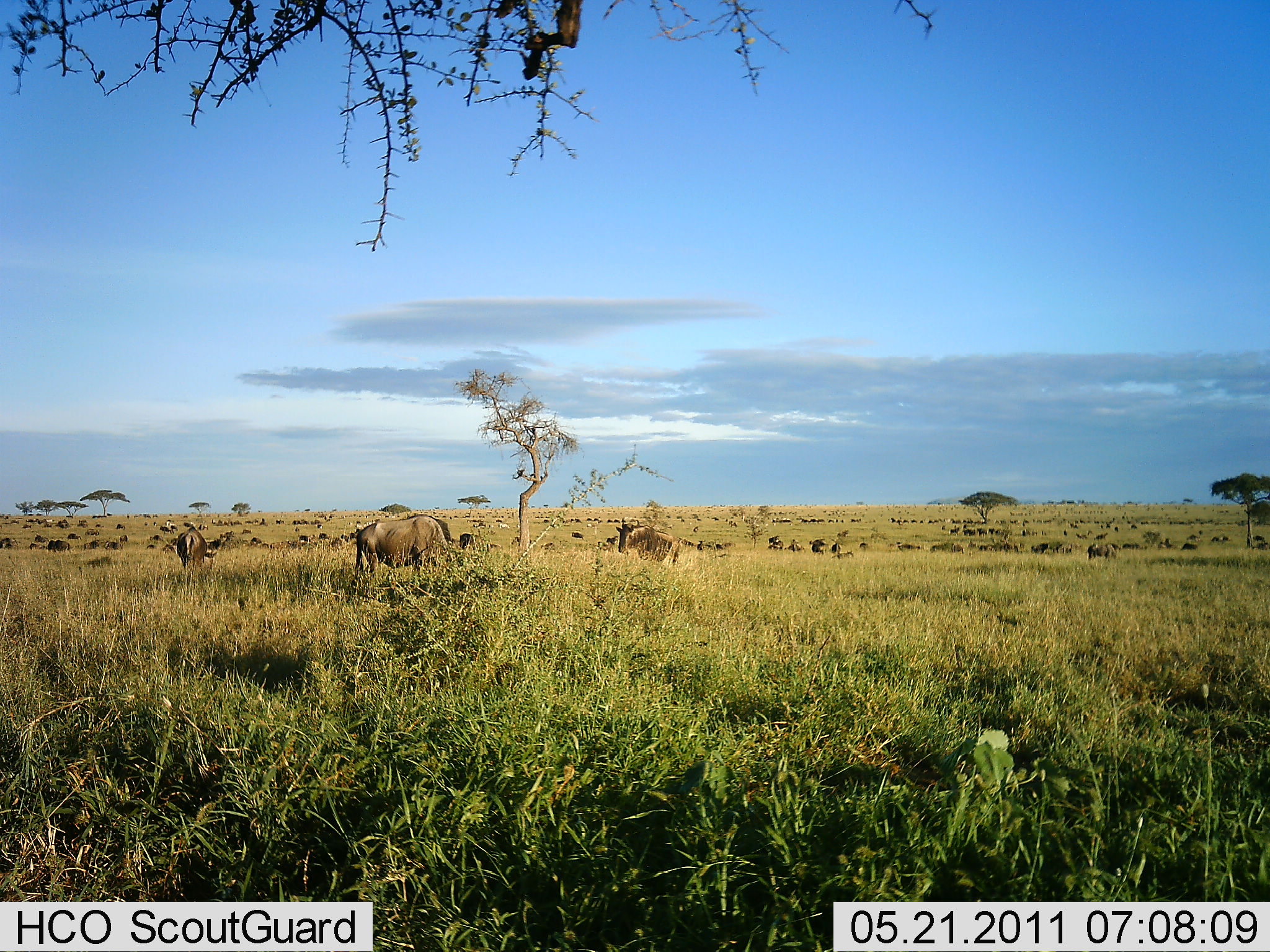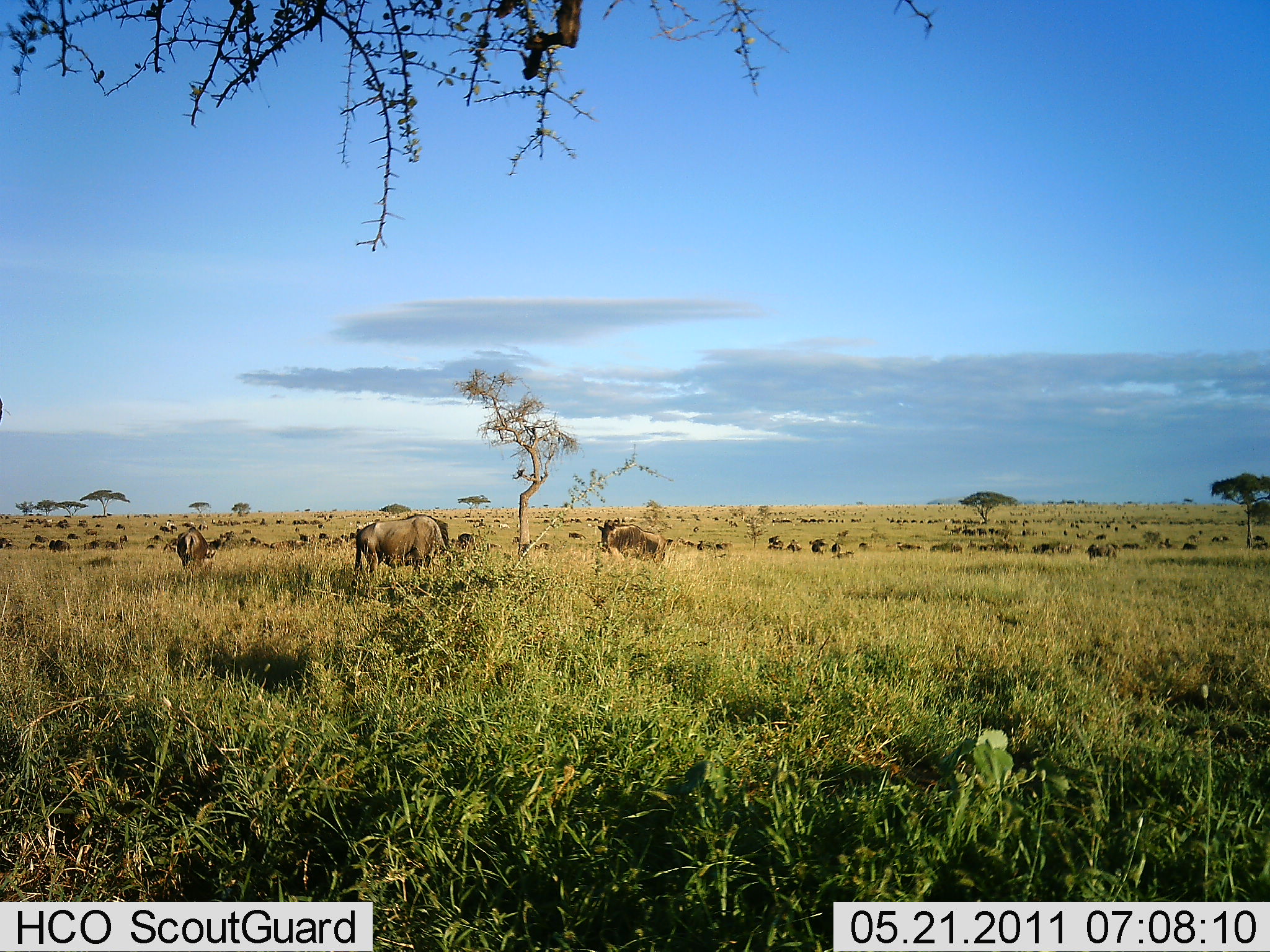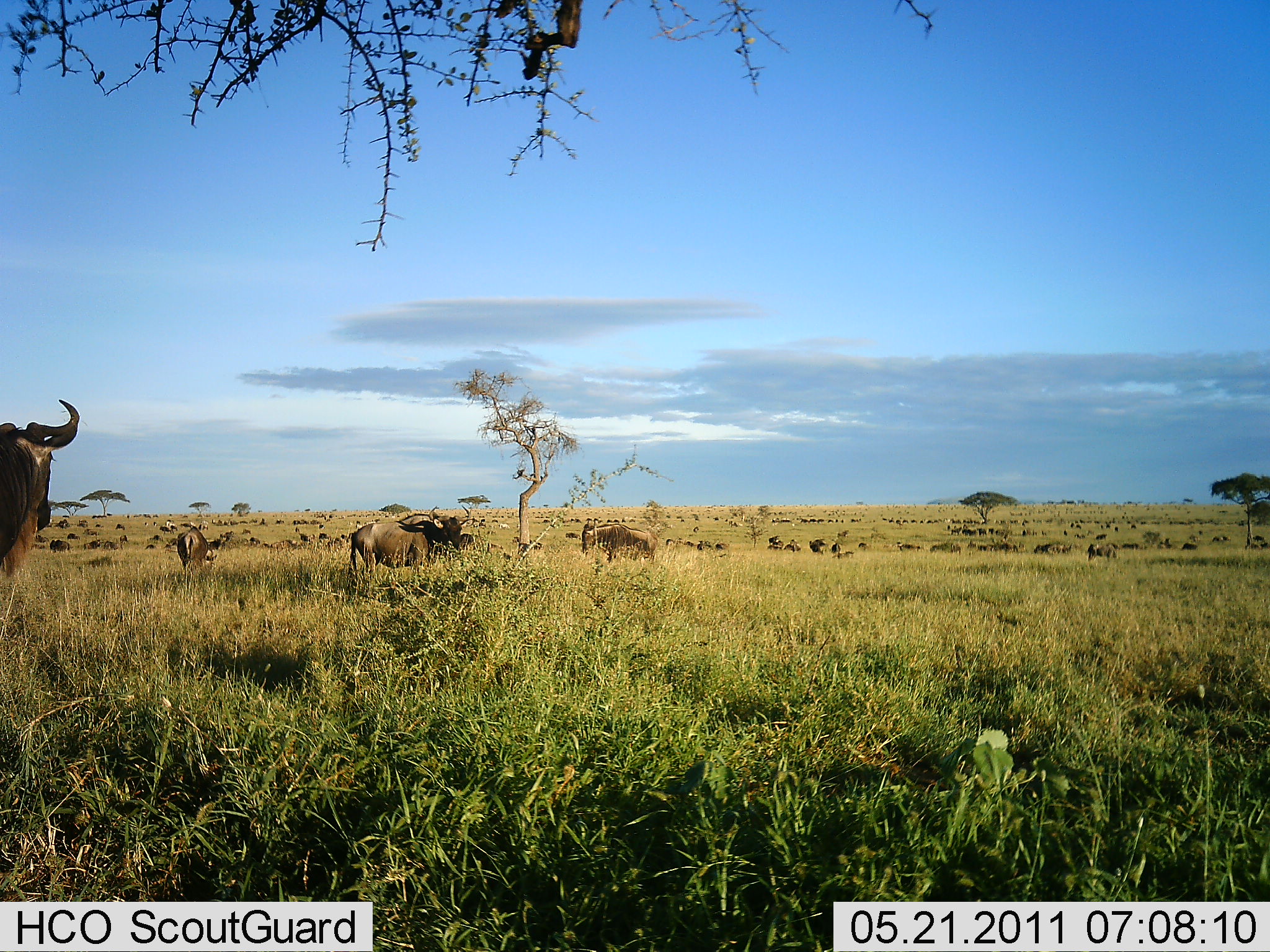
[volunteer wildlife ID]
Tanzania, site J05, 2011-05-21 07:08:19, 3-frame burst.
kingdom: Animalia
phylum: Chordata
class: Mammalia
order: Artiodactyla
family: Bovidae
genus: Connochaetes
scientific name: Connochaetes taurinus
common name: blue wildebeest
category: wildebeest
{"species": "wildebeest (blue wildebeest) (Connochaetes taurinus)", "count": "51+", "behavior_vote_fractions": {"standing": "62%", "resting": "0%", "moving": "69%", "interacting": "0%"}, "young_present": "0%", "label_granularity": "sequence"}